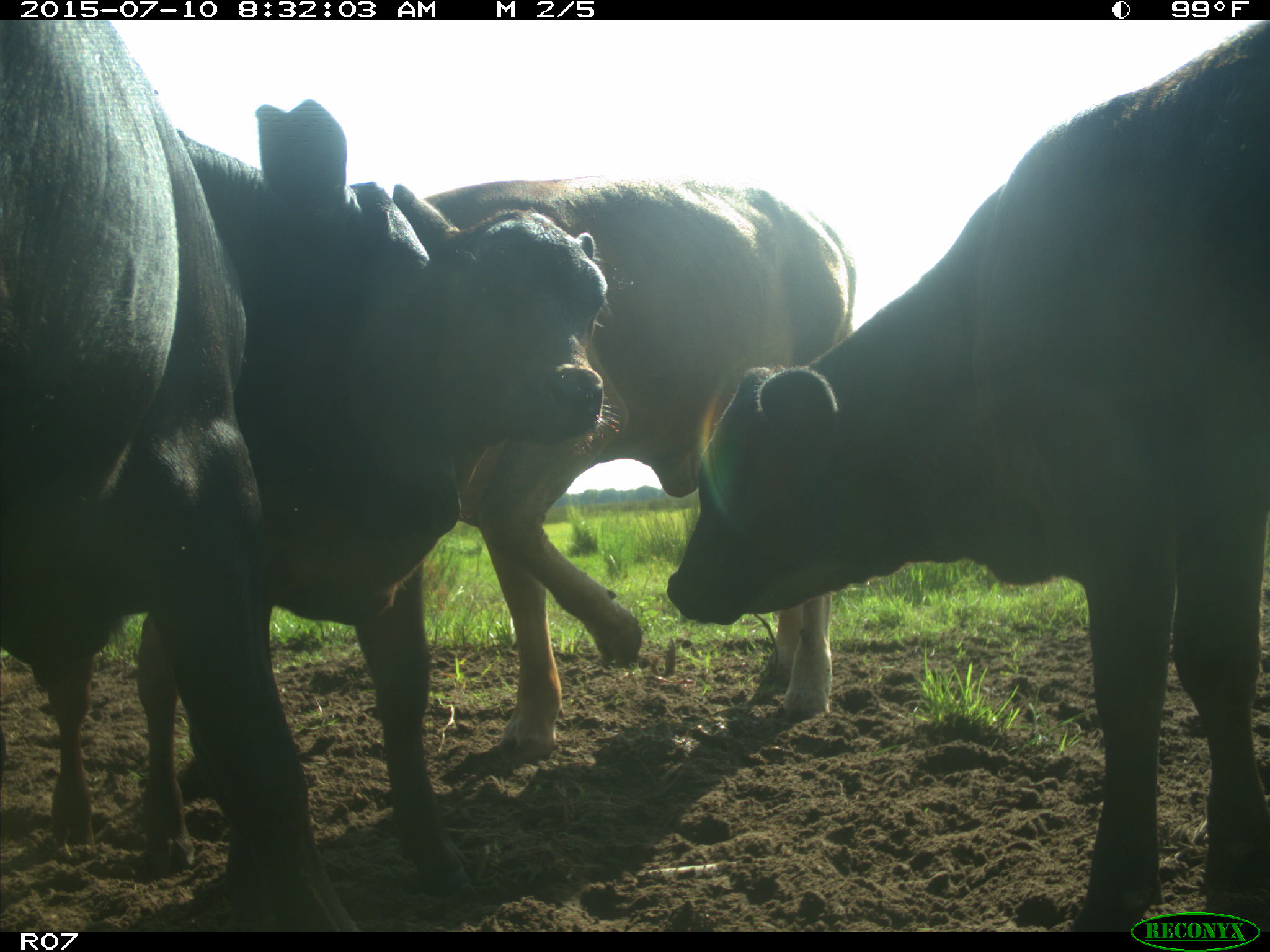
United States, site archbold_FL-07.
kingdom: Animalia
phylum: Chordata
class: Mammalia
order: Artiodactyla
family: Bovidae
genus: Bos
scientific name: Bos taurus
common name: domestic cow